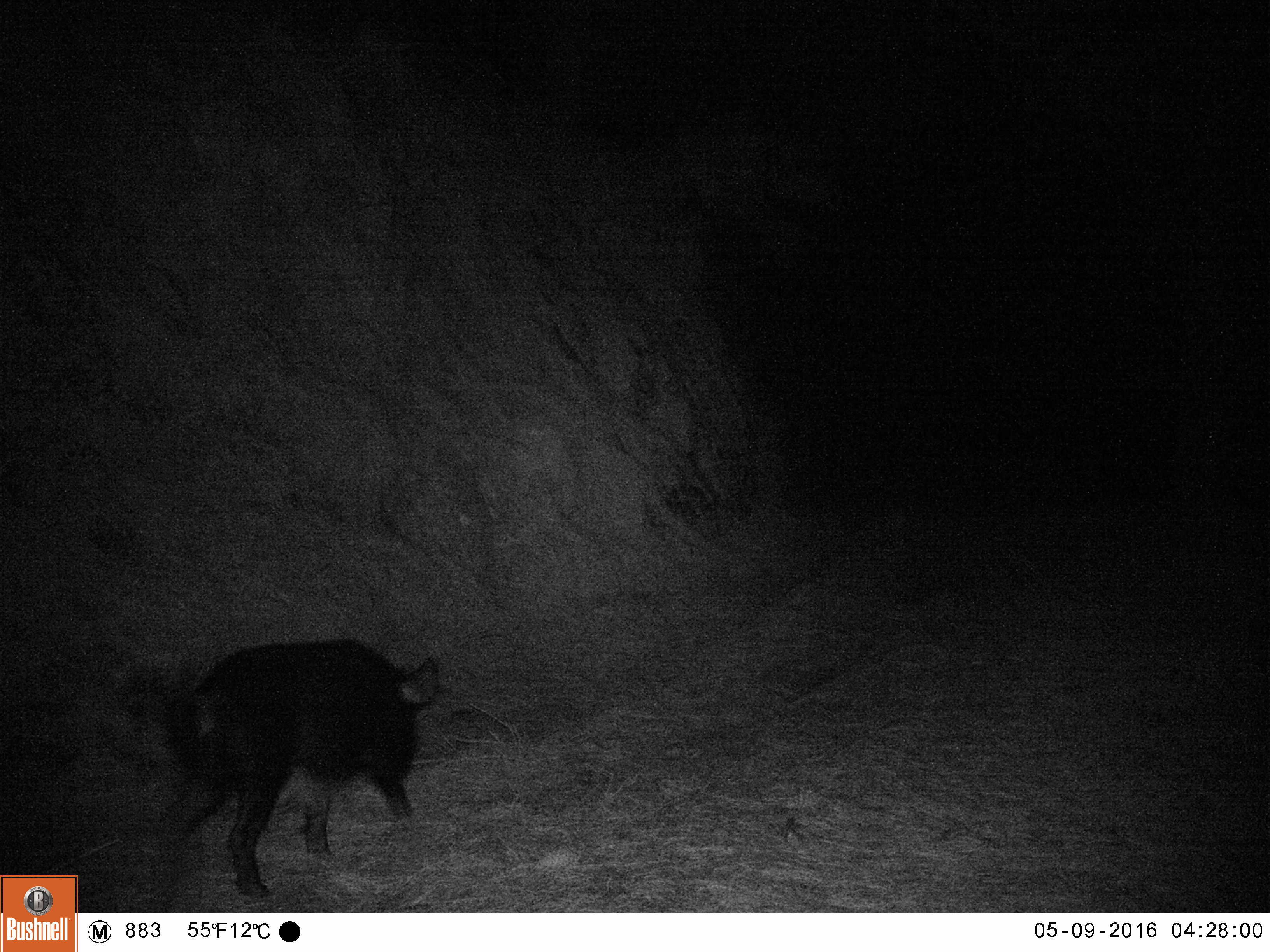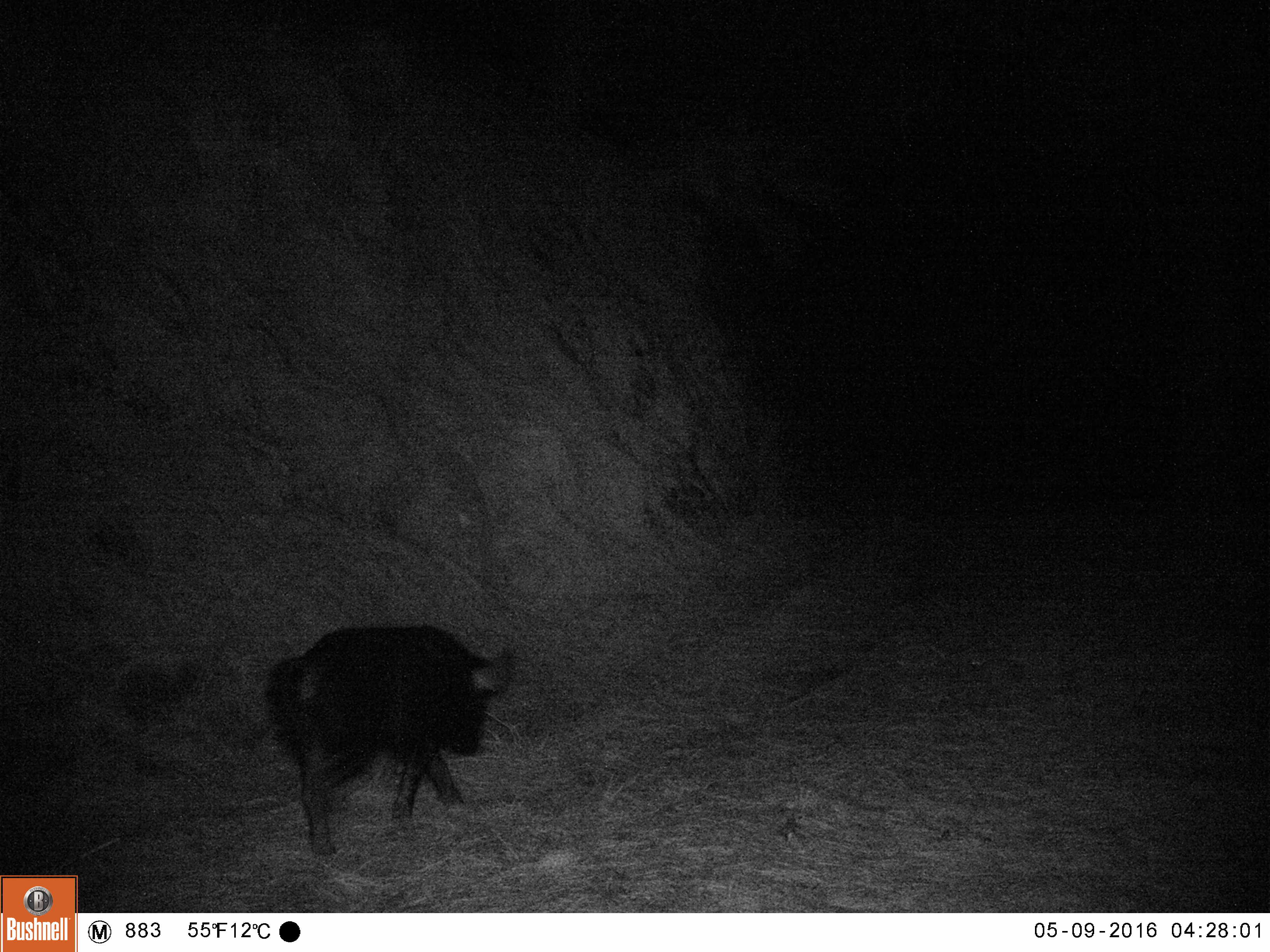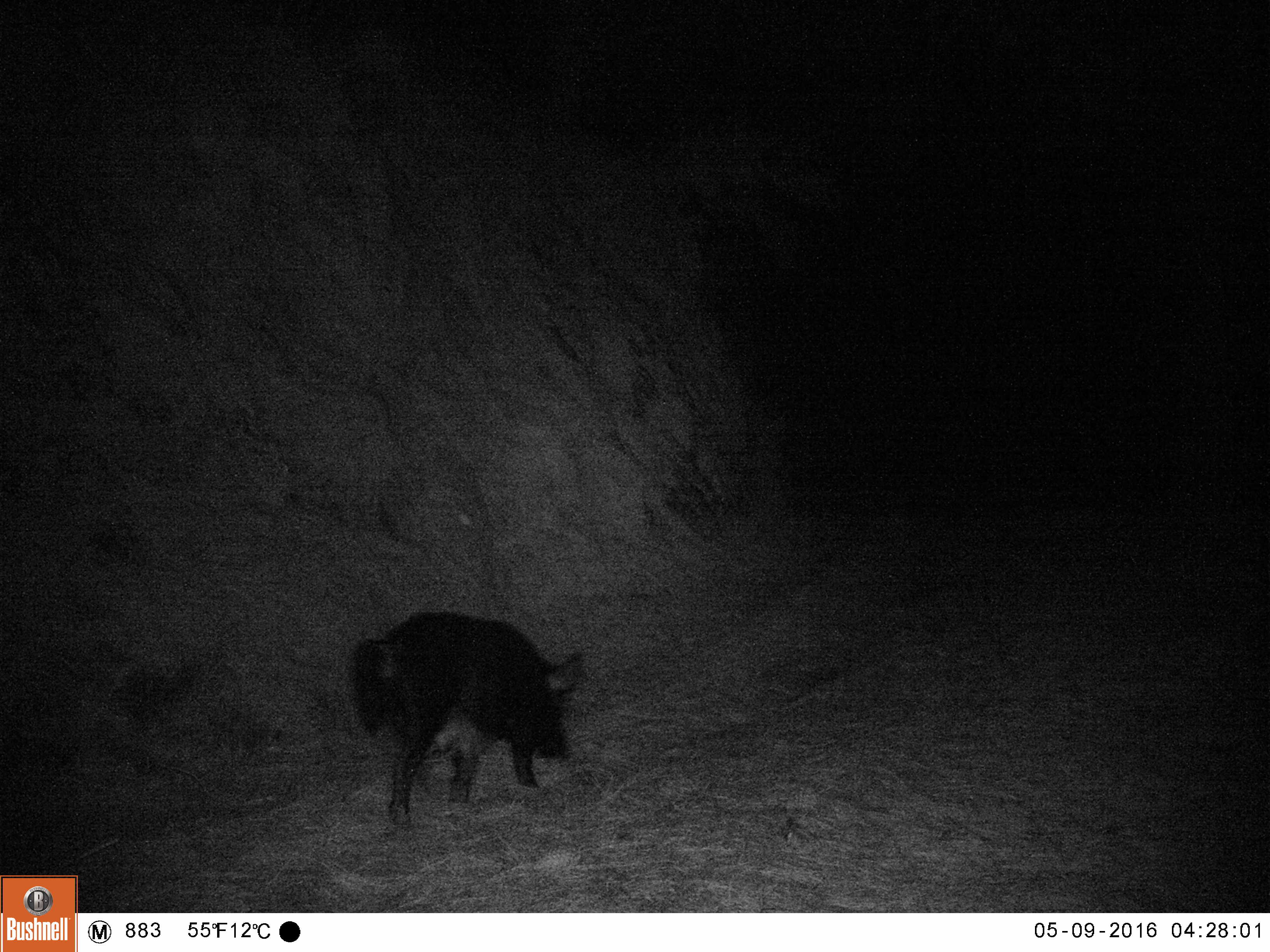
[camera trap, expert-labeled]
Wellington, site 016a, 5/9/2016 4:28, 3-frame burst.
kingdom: Animalia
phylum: Chordata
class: Mammalia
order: Artiodactyla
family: Suidae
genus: Sus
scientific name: Sus scrofa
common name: pig